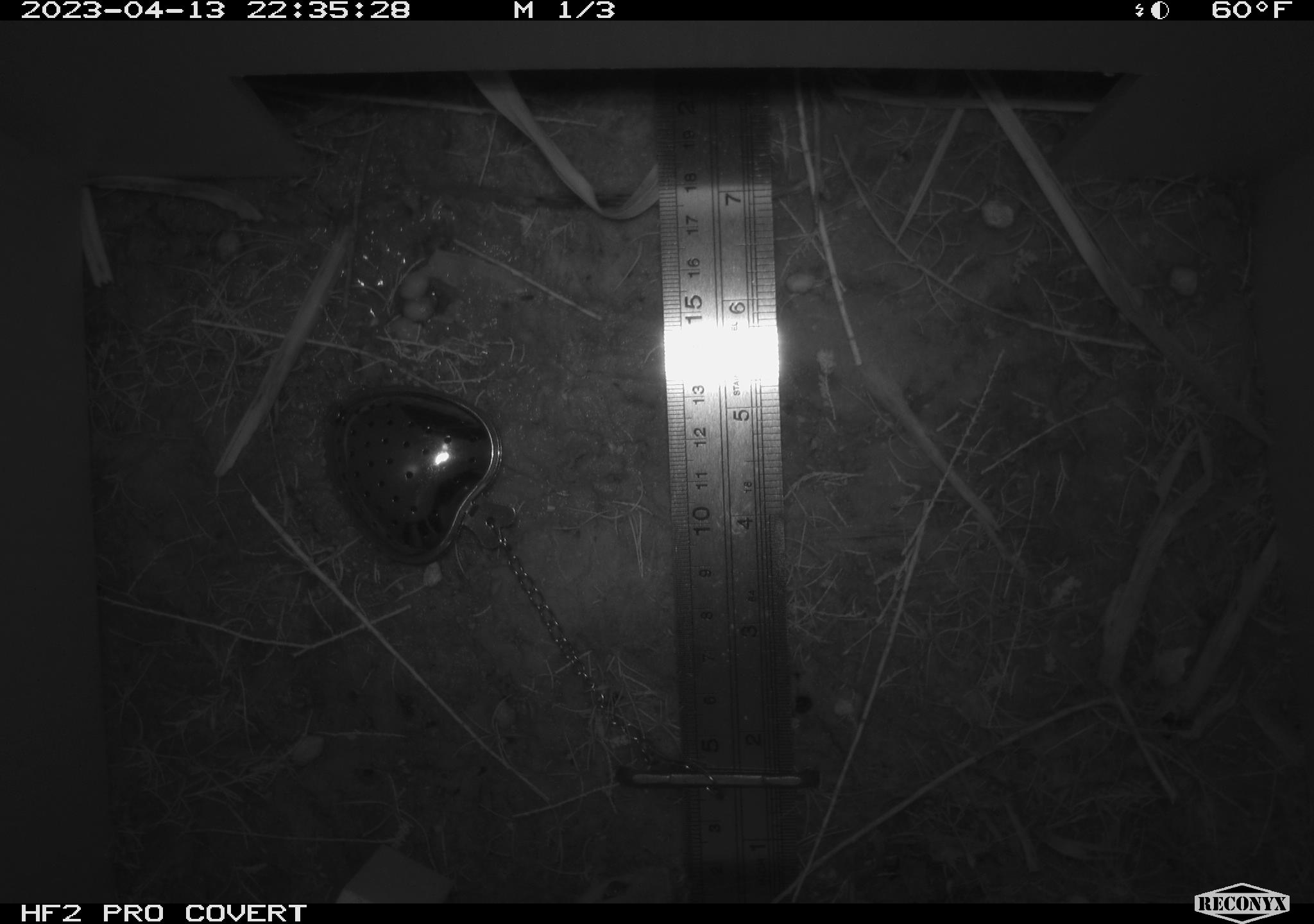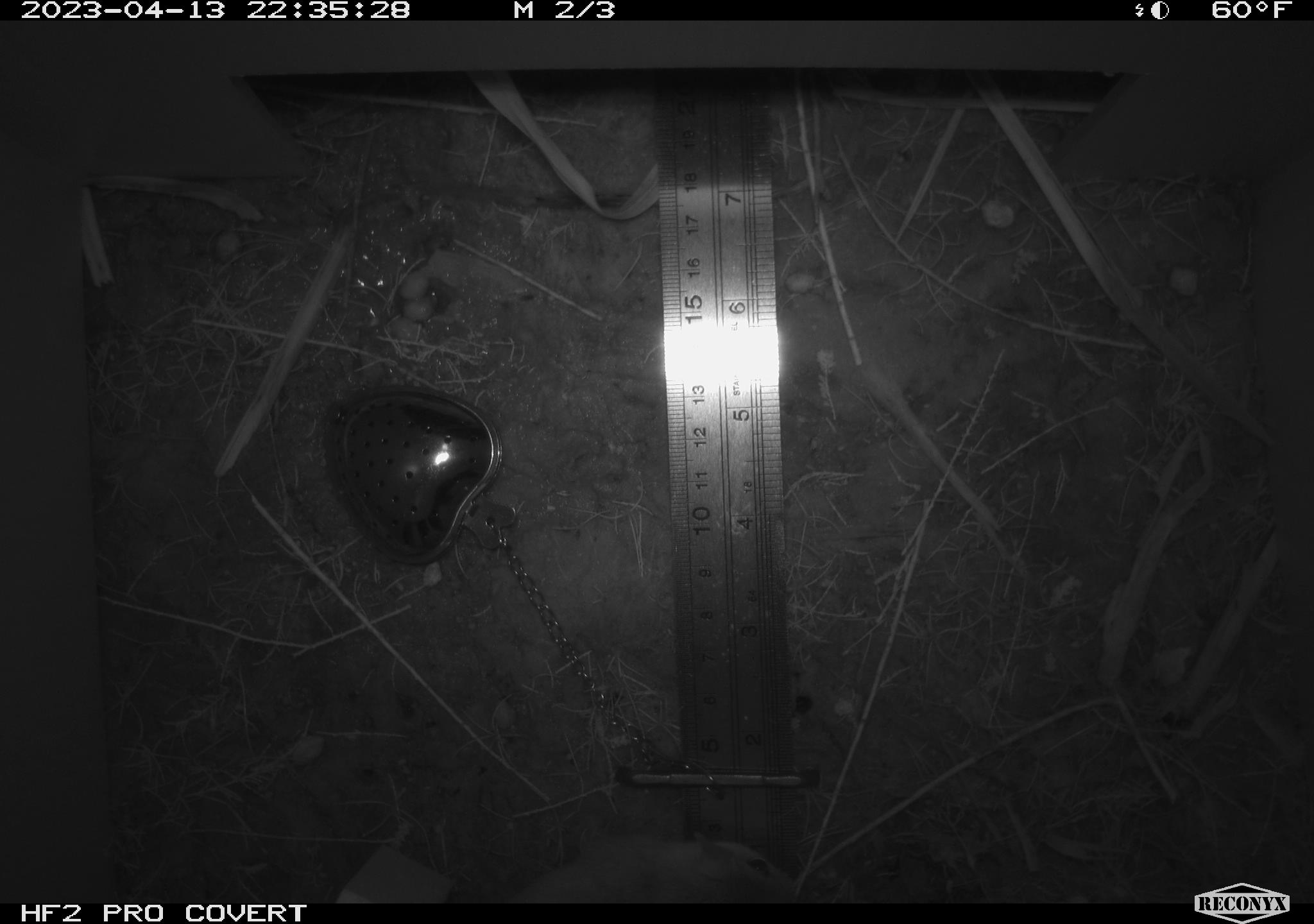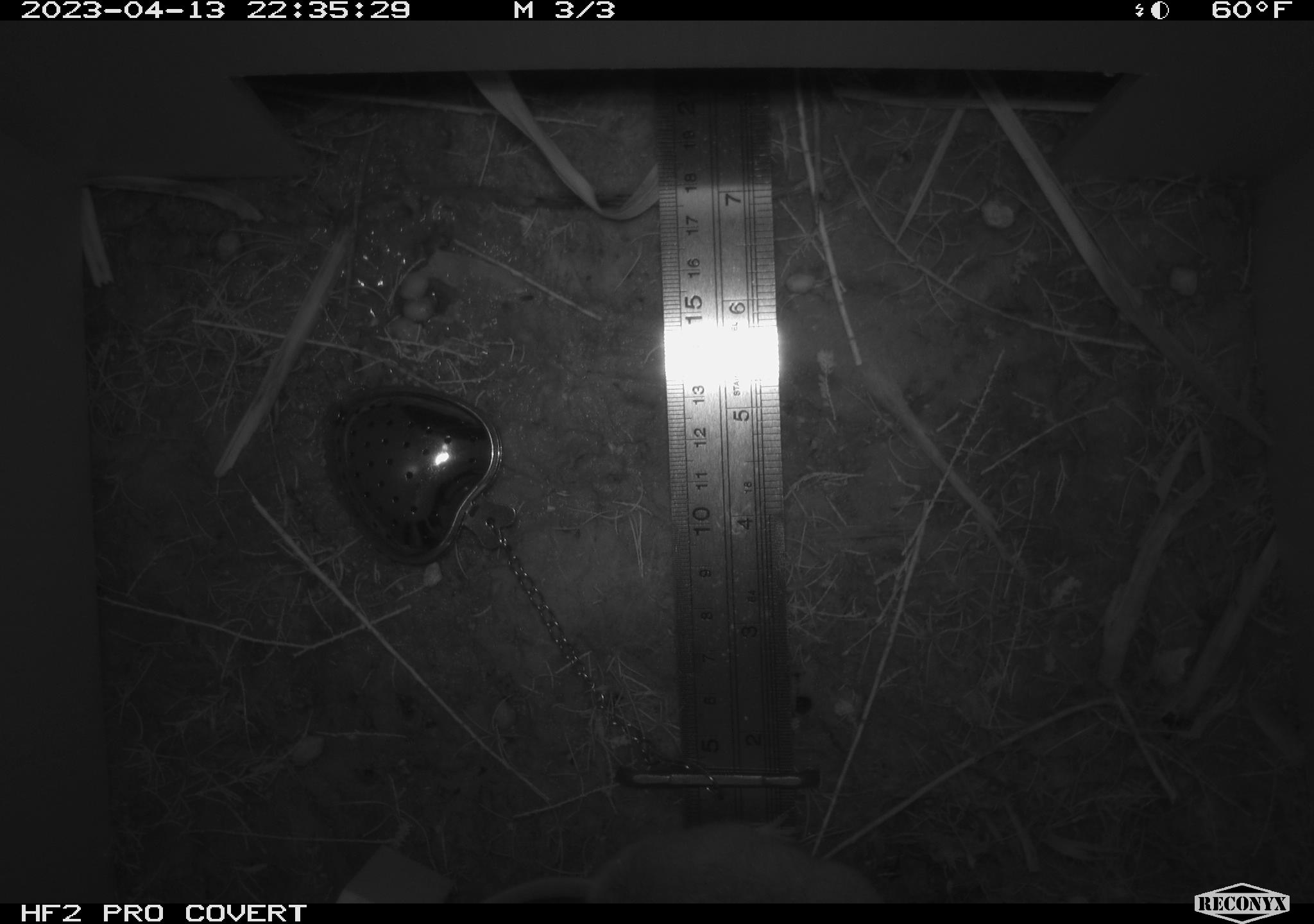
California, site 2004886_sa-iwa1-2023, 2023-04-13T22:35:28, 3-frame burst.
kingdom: Animalia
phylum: Chordata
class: Mammalia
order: Rodentia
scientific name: Rodentia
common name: mouse species